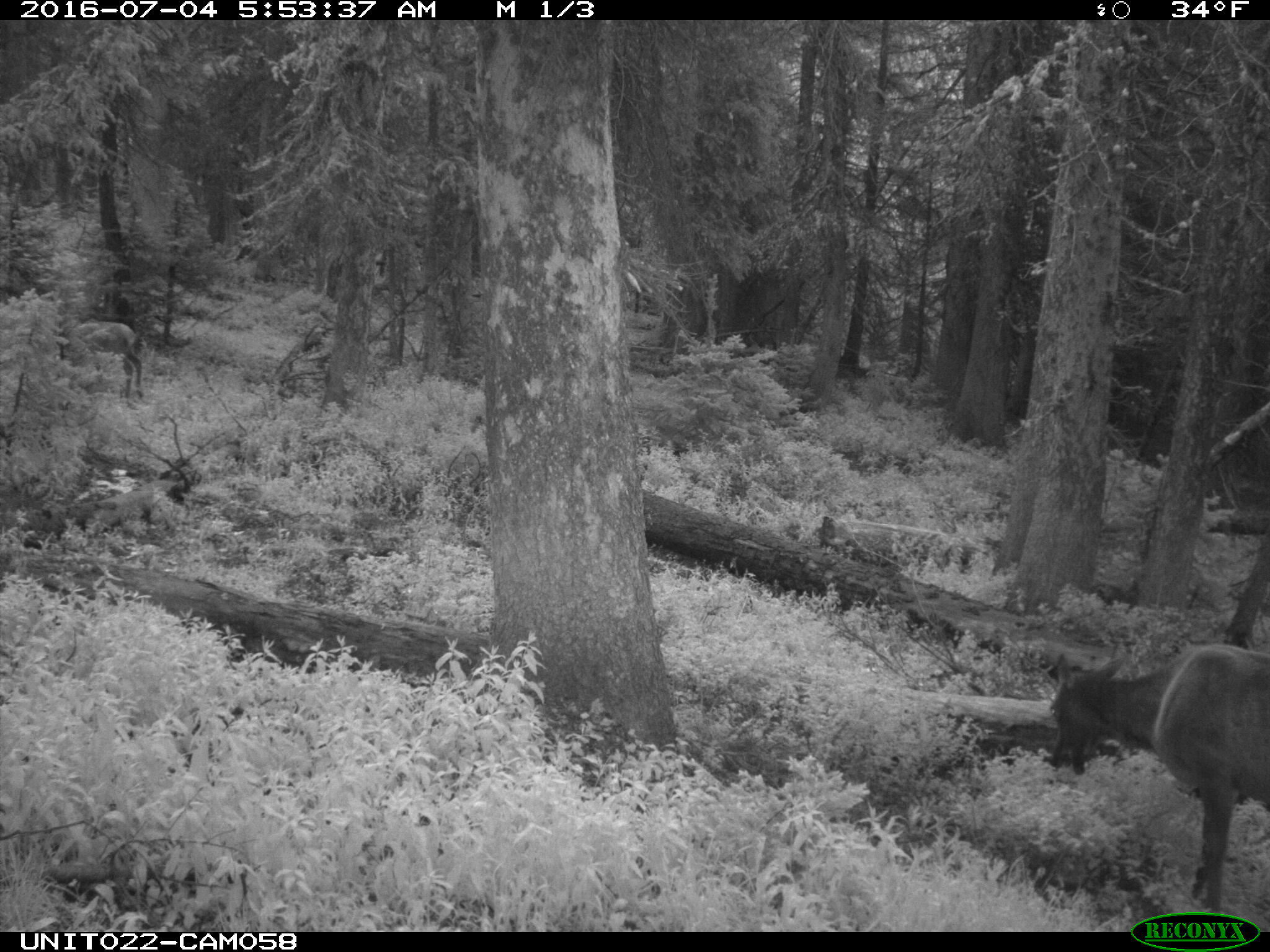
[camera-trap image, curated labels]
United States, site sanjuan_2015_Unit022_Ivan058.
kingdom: Animalia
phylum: Chordata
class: Mammalia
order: Artiodactyla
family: Cervidae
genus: Cervus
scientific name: Cervus elaphus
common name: red deer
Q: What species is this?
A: Cervus elaphus (red deer).